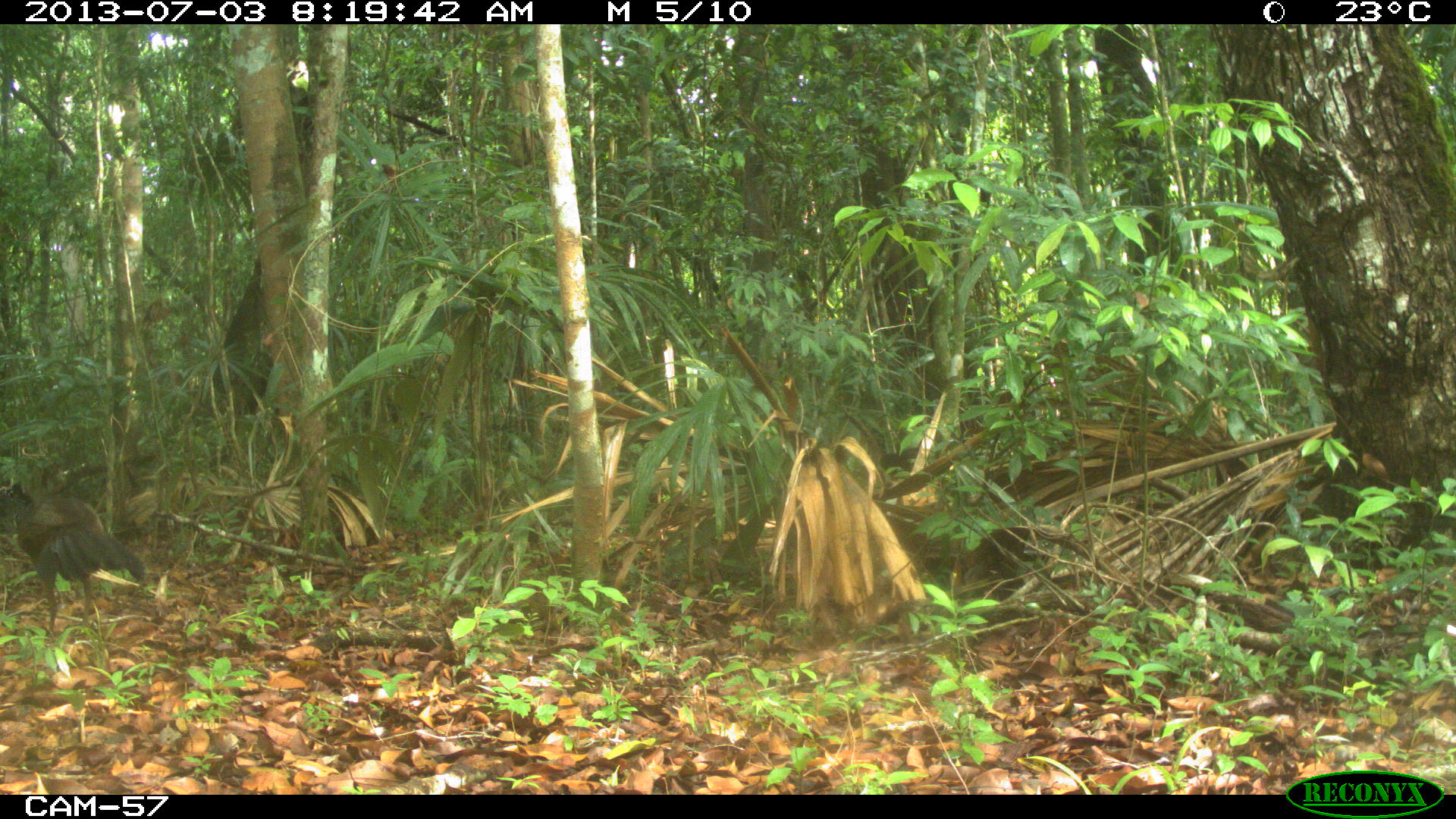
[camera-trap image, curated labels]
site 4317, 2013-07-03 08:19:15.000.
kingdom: Animalia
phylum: Chordata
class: Aves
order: Galliformes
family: Cracidae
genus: Crax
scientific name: Crax rubra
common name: great curassow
Crax rubra (great curassow), count 1, sex female.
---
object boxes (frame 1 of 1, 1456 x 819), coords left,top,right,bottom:
crax rubra: 0,480,146,632